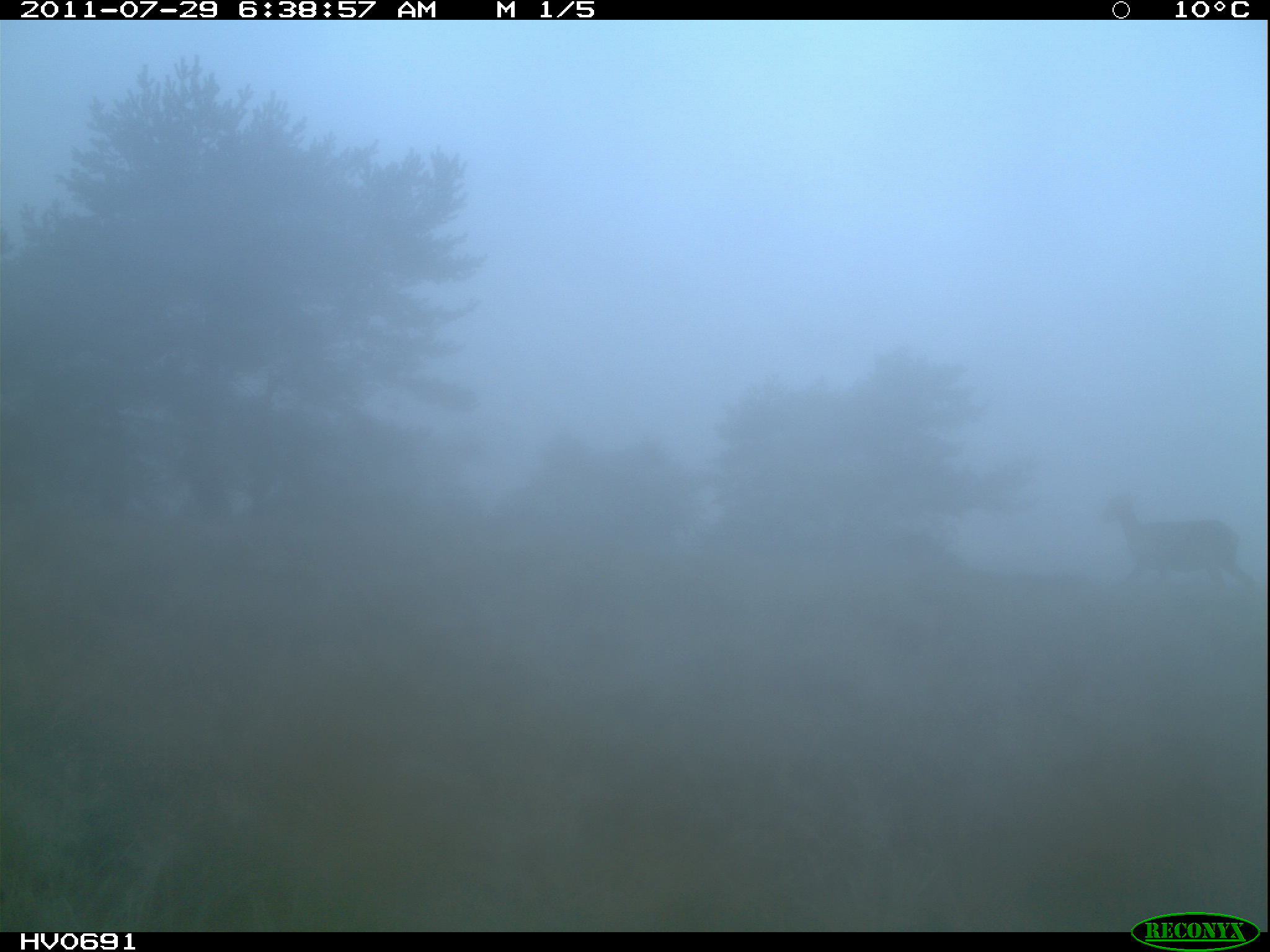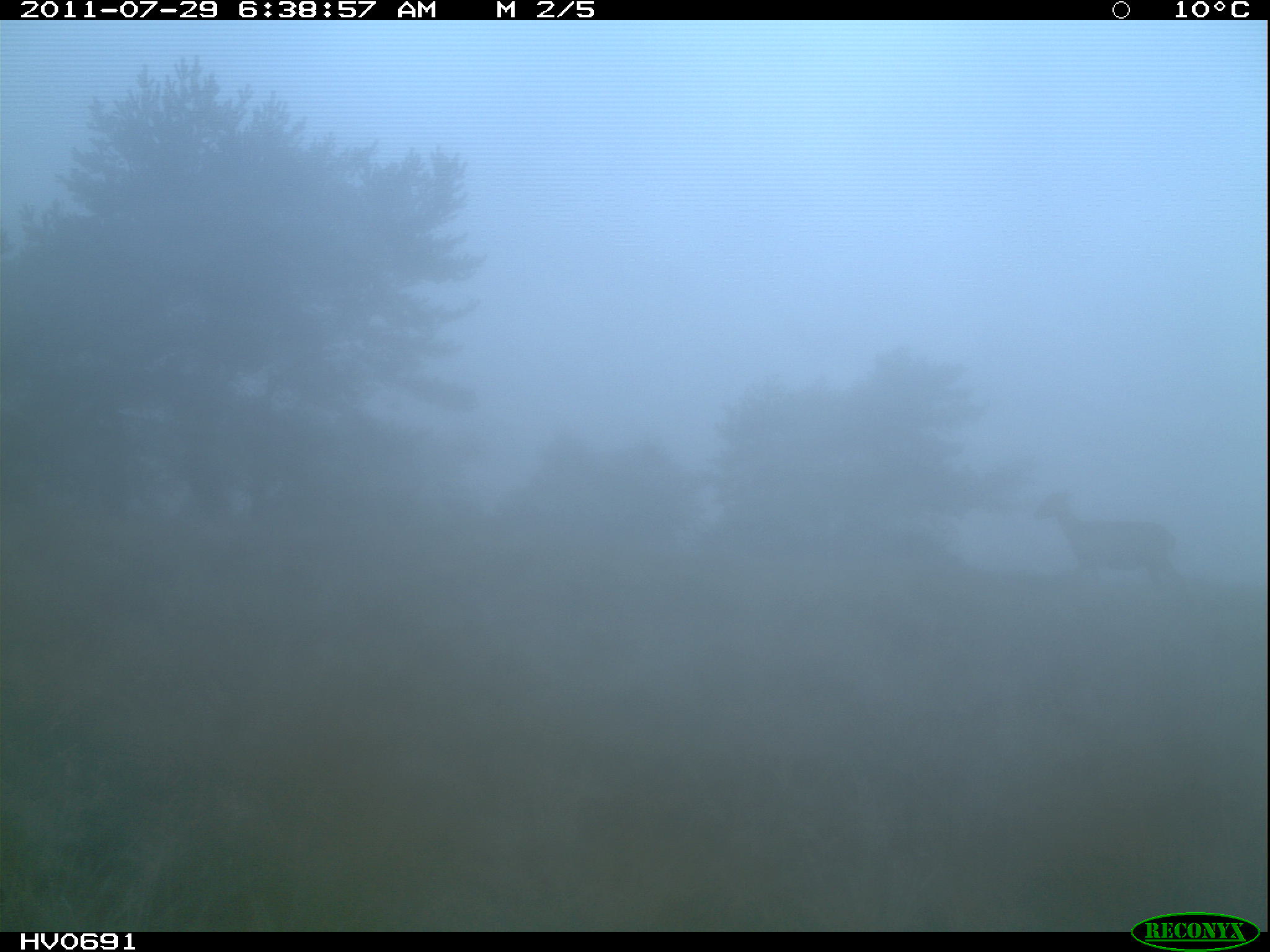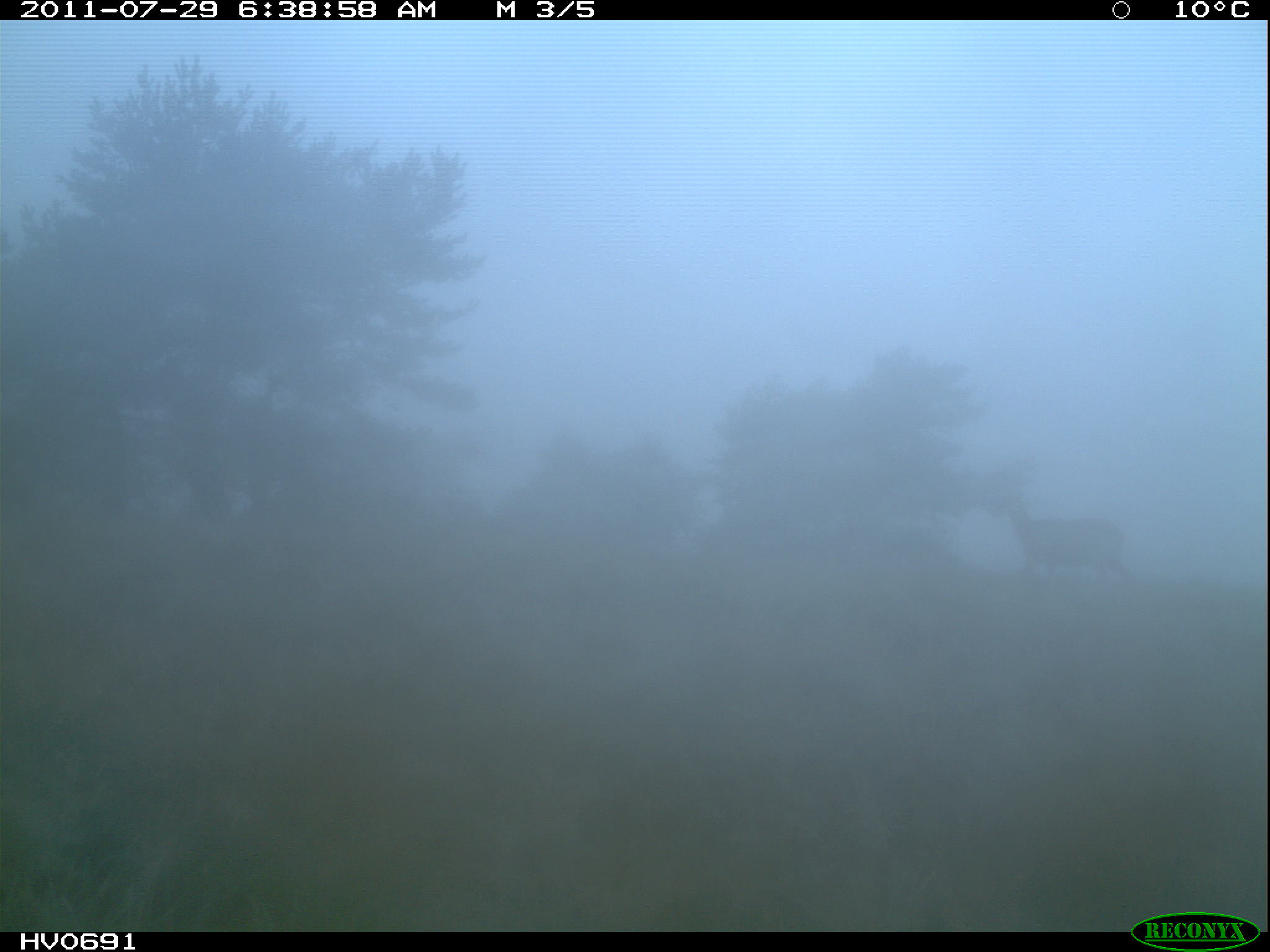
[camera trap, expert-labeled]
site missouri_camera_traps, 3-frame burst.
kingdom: Animalia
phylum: Chordata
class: Mammalia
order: Artiodactyla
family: Bovidae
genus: Ovis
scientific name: Ovis ammon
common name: mouflon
Mouflon (Ovis ammon). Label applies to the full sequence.